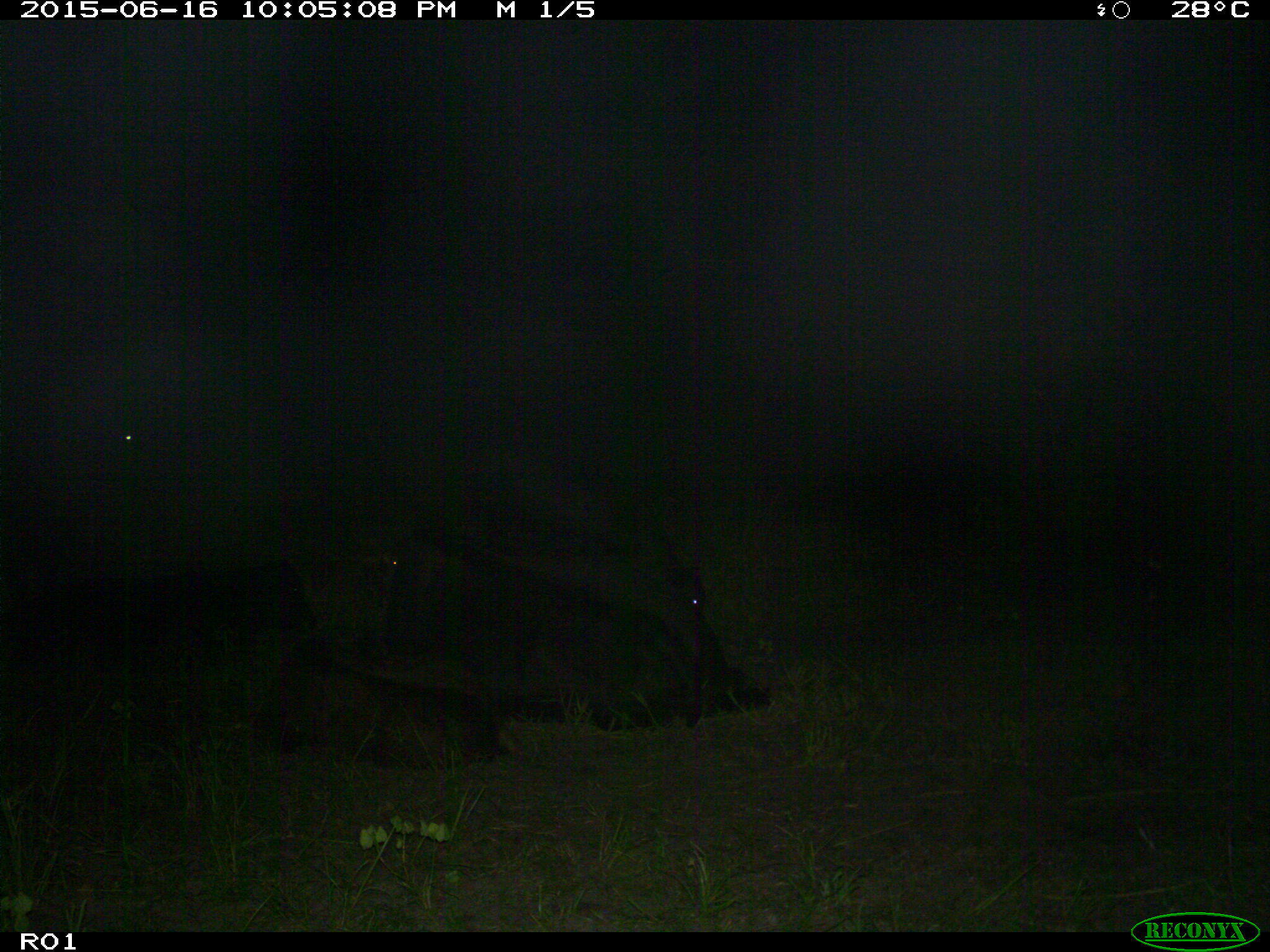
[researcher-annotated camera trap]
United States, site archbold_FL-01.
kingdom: Animalia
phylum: Chordata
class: Mammalia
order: Artiodactyla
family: Bovidae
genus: Bos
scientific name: Bos taurus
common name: domestic cow